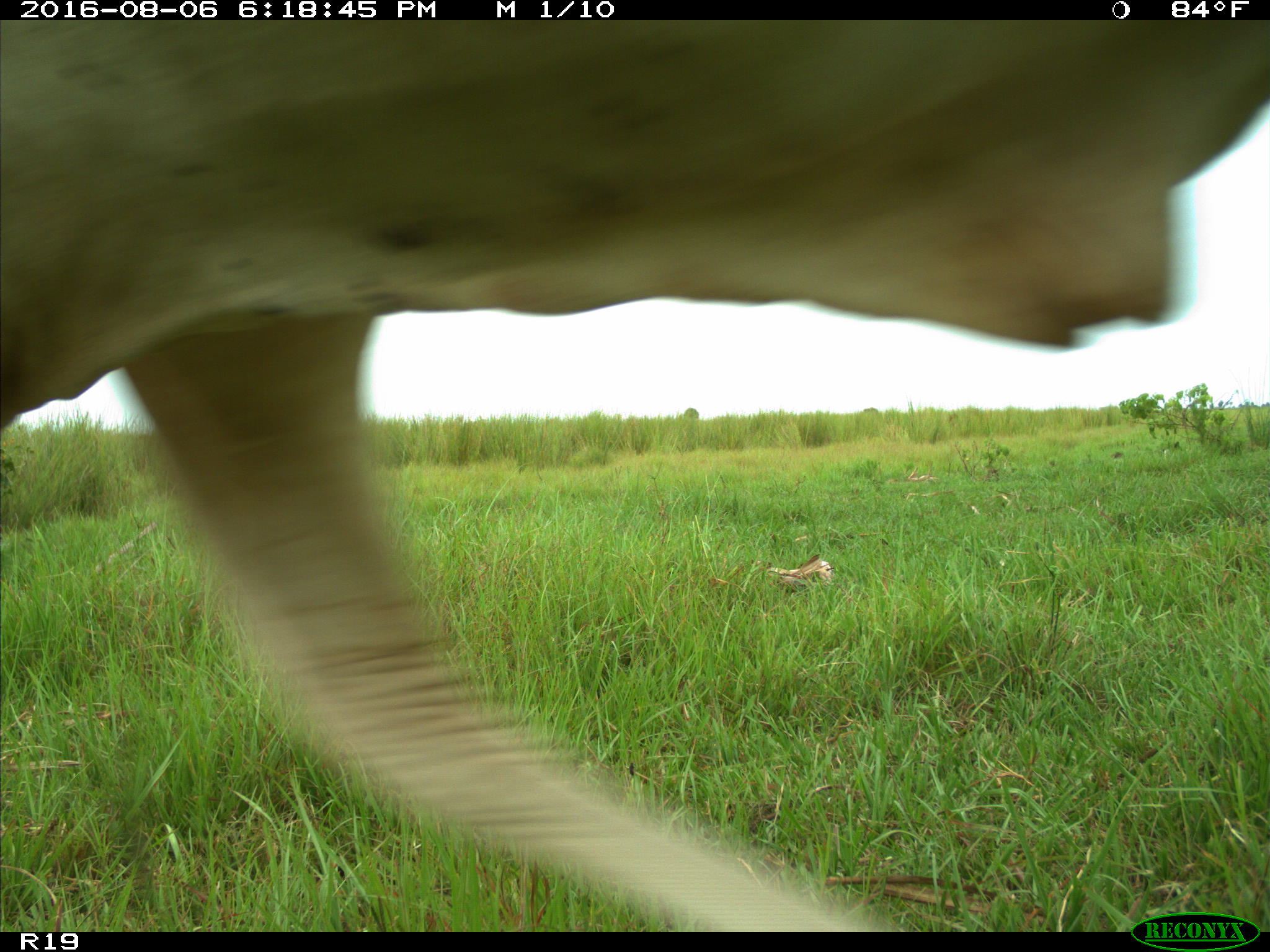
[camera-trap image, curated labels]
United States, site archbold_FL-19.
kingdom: Animalia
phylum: Chordata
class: Mammalia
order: Artiodactyla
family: Bovidae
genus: Bos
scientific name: Bos taurus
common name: domestic cow